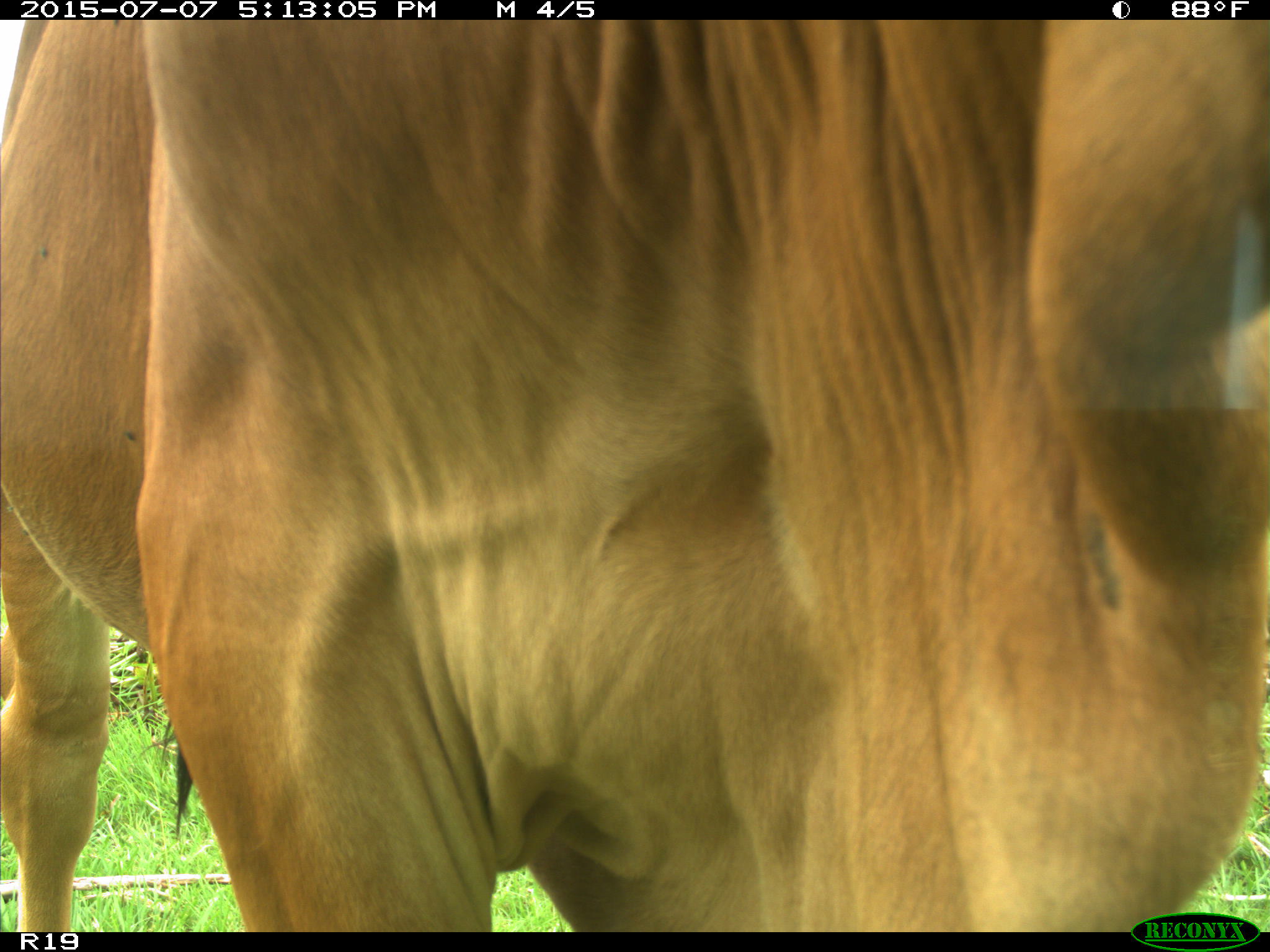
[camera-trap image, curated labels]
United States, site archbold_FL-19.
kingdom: Animalia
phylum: Chordata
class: Mammalia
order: Artiodactyla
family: Bovidae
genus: Bos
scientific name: Bos taurus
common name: domestic cow